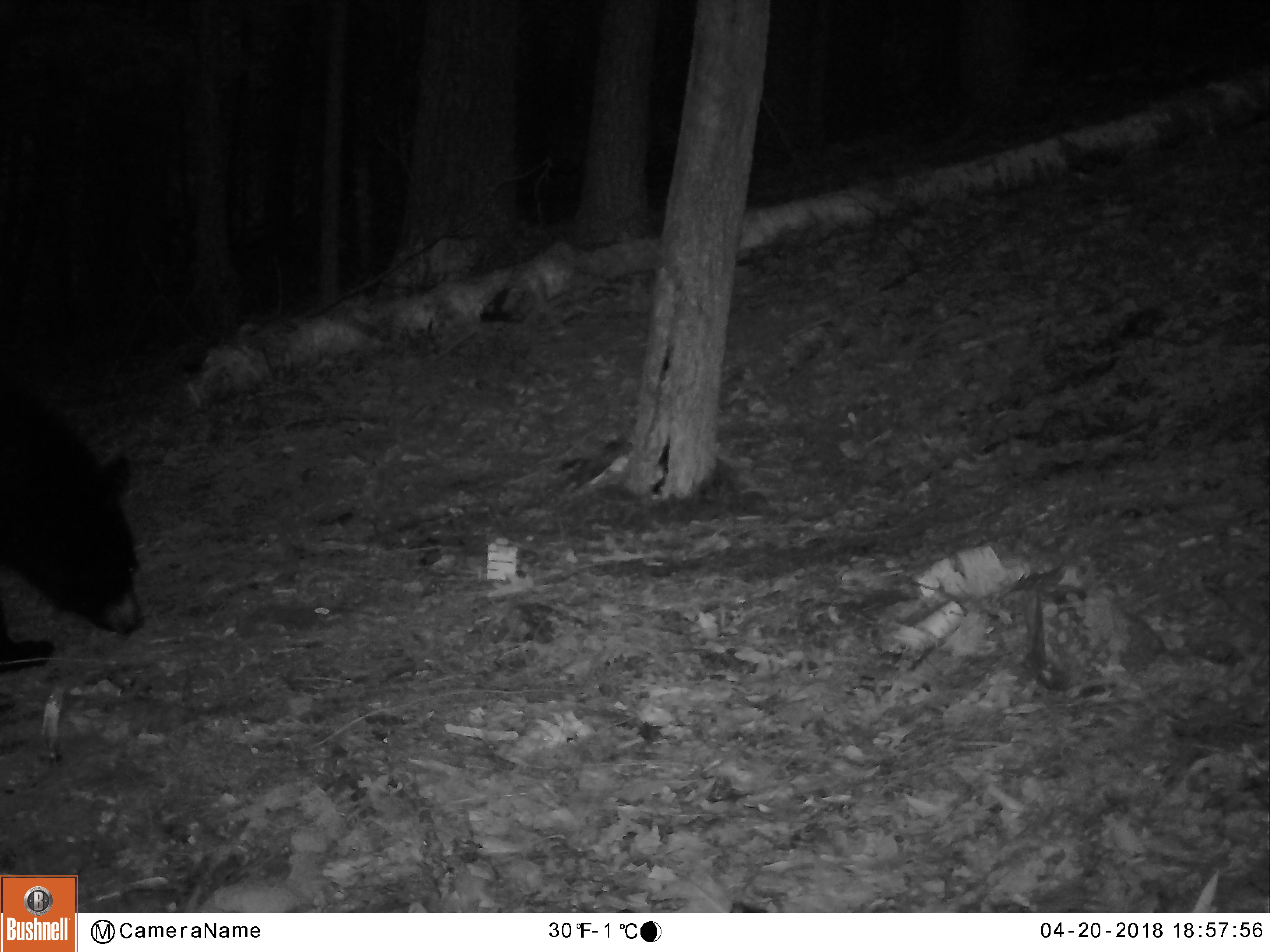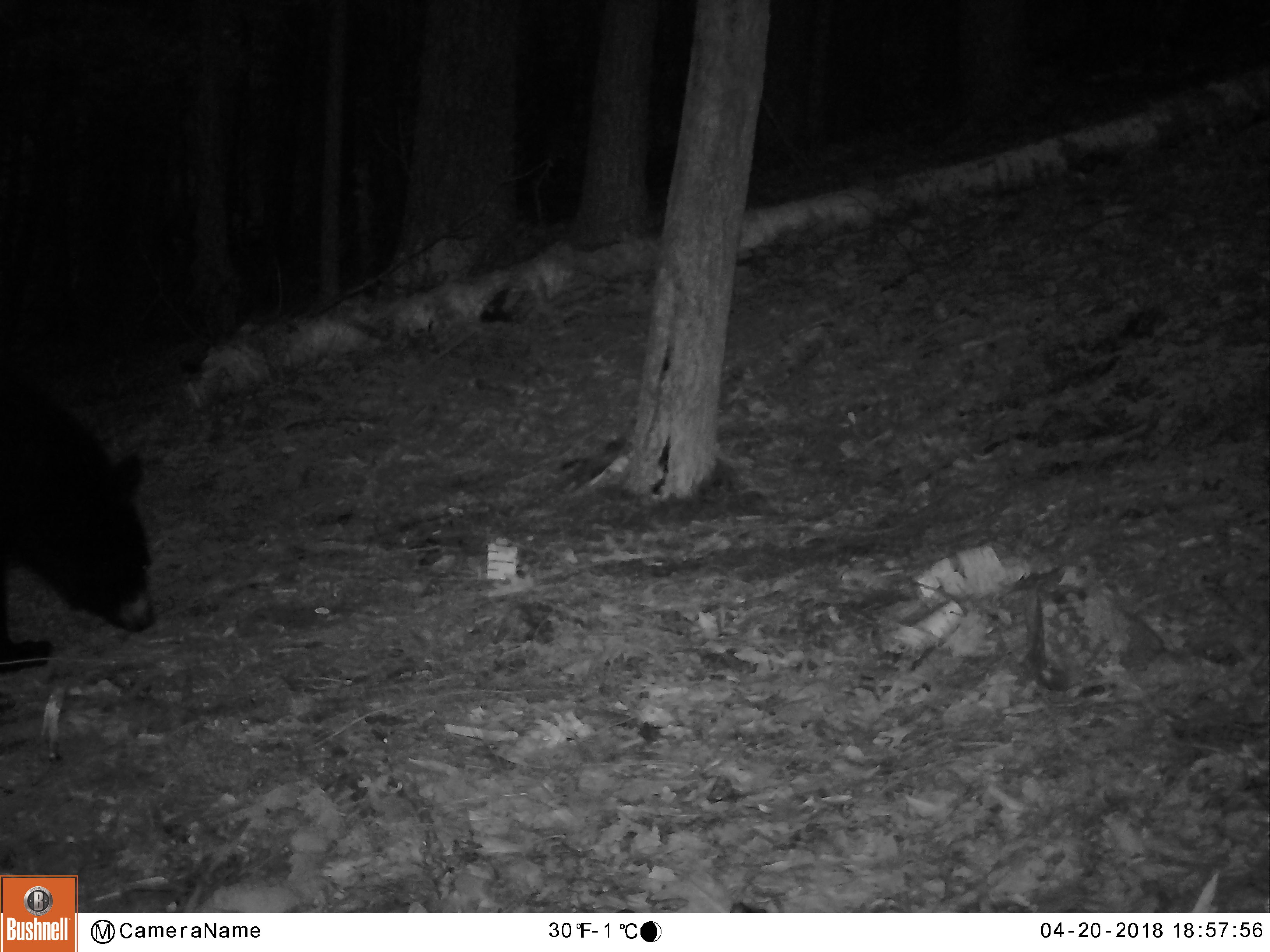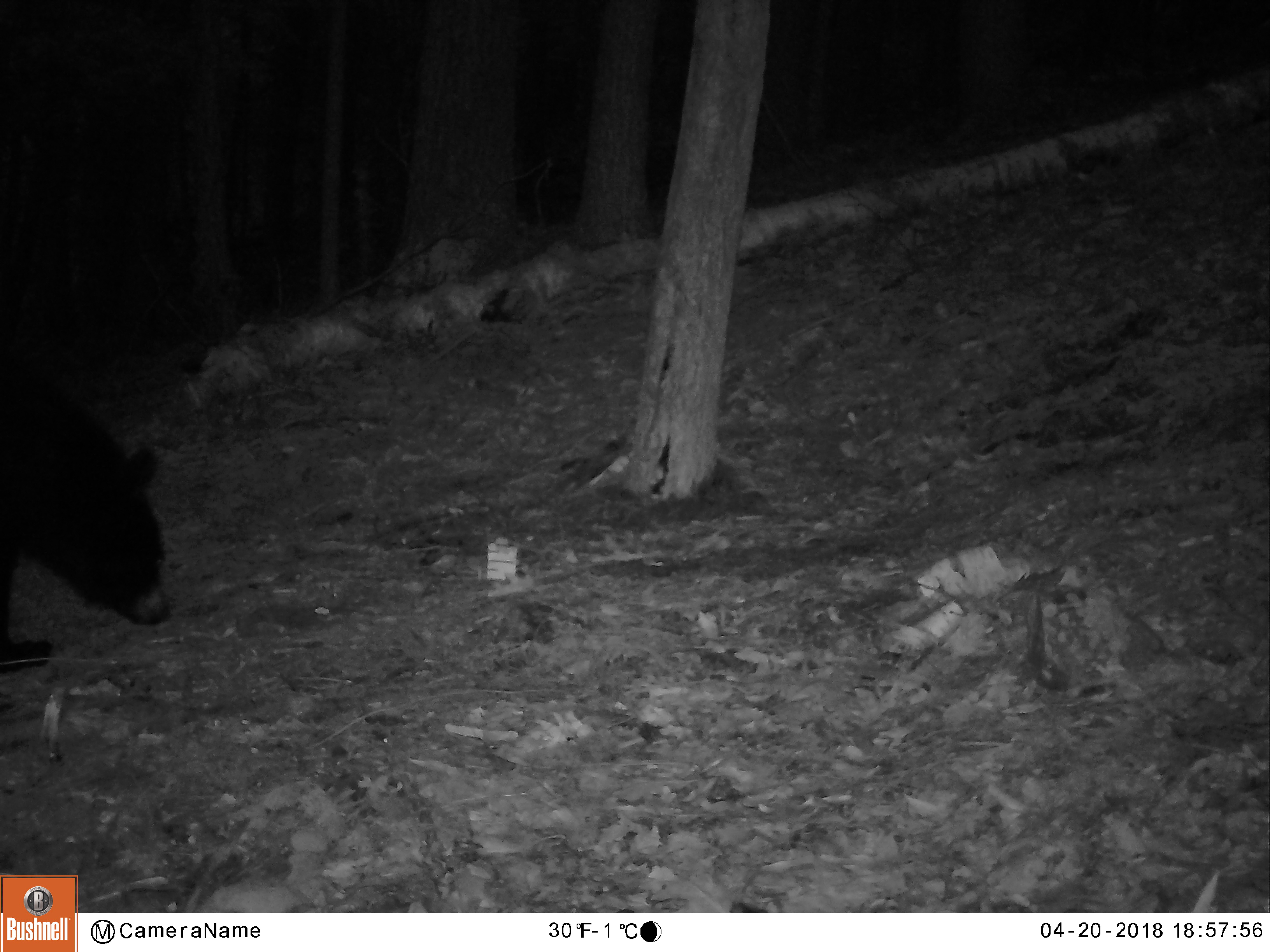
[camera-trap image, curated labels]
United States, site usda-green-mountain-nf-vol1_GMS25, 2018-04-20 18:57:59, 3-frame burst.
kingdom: Animalia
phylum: Chordata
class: Mammalia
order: Carnivora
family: Ursidae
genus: Ursus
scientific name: Ursus americanus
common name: black bear